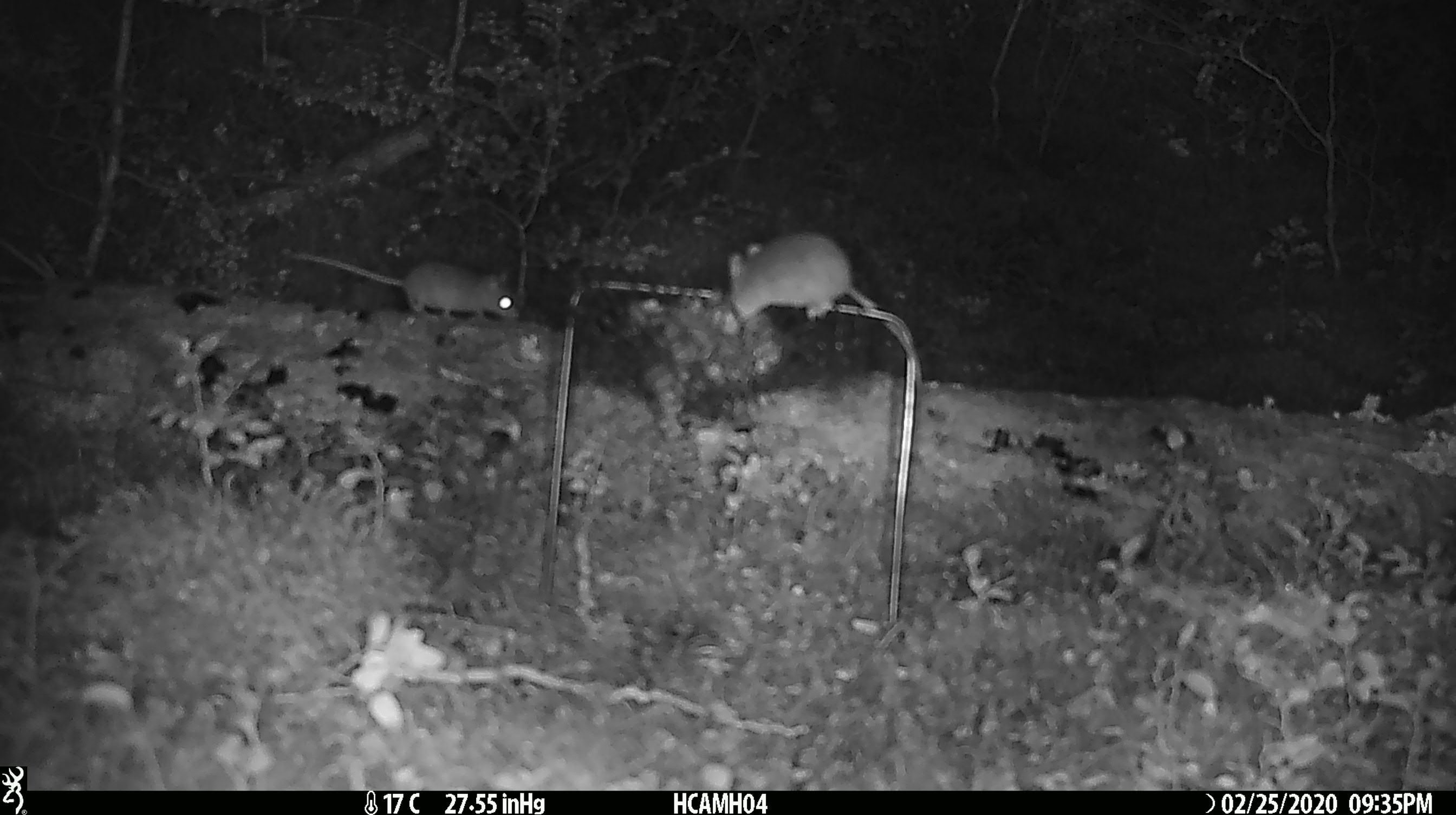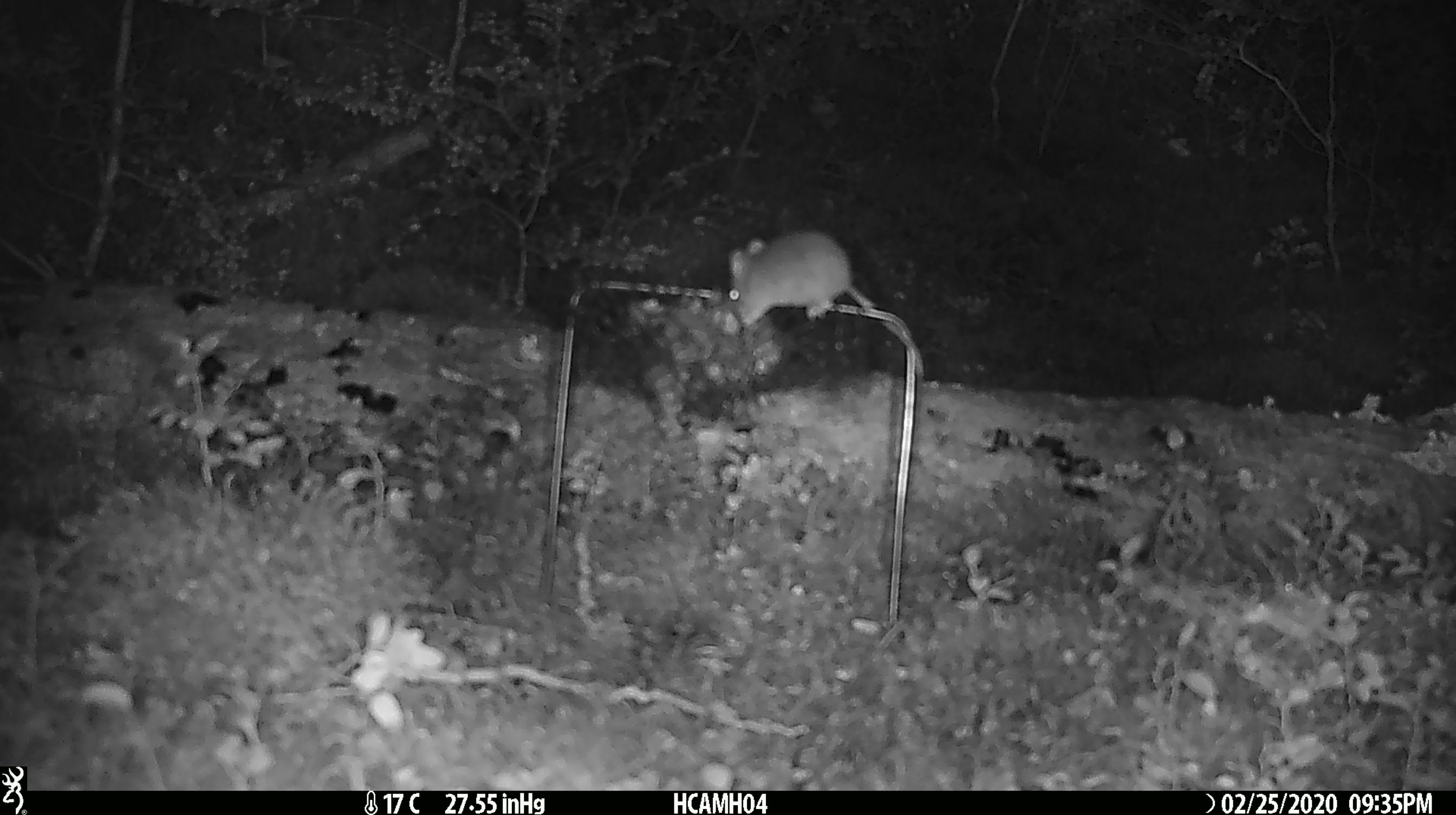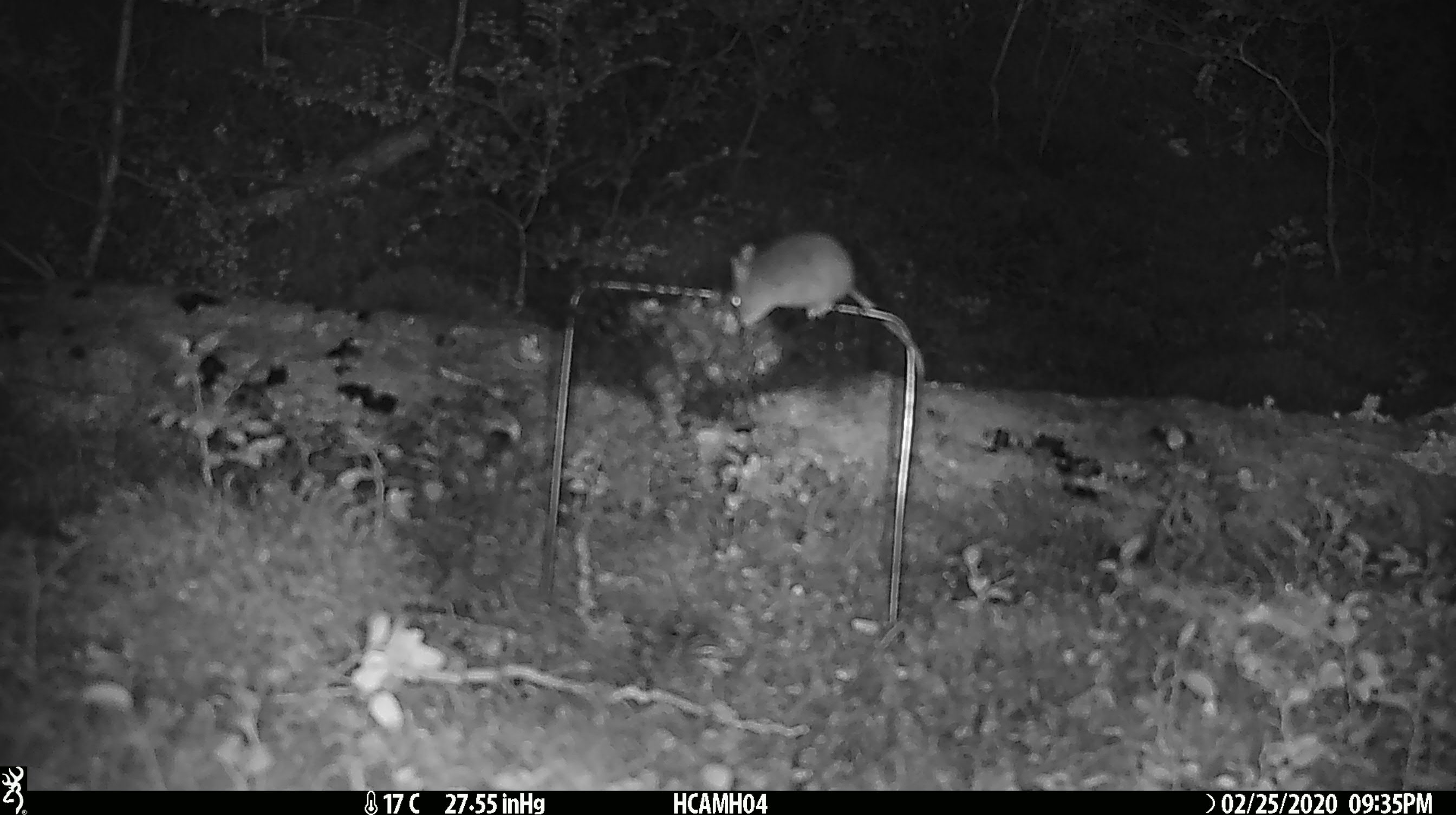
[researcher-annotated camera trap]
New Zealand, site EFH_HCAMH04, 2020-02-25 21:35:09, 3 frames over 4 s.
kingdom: Animalia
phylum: Chordata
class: Mammalia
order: Rodentia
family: Muridae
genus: Mus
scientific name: Mus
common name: mouse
Mouse (Mus).